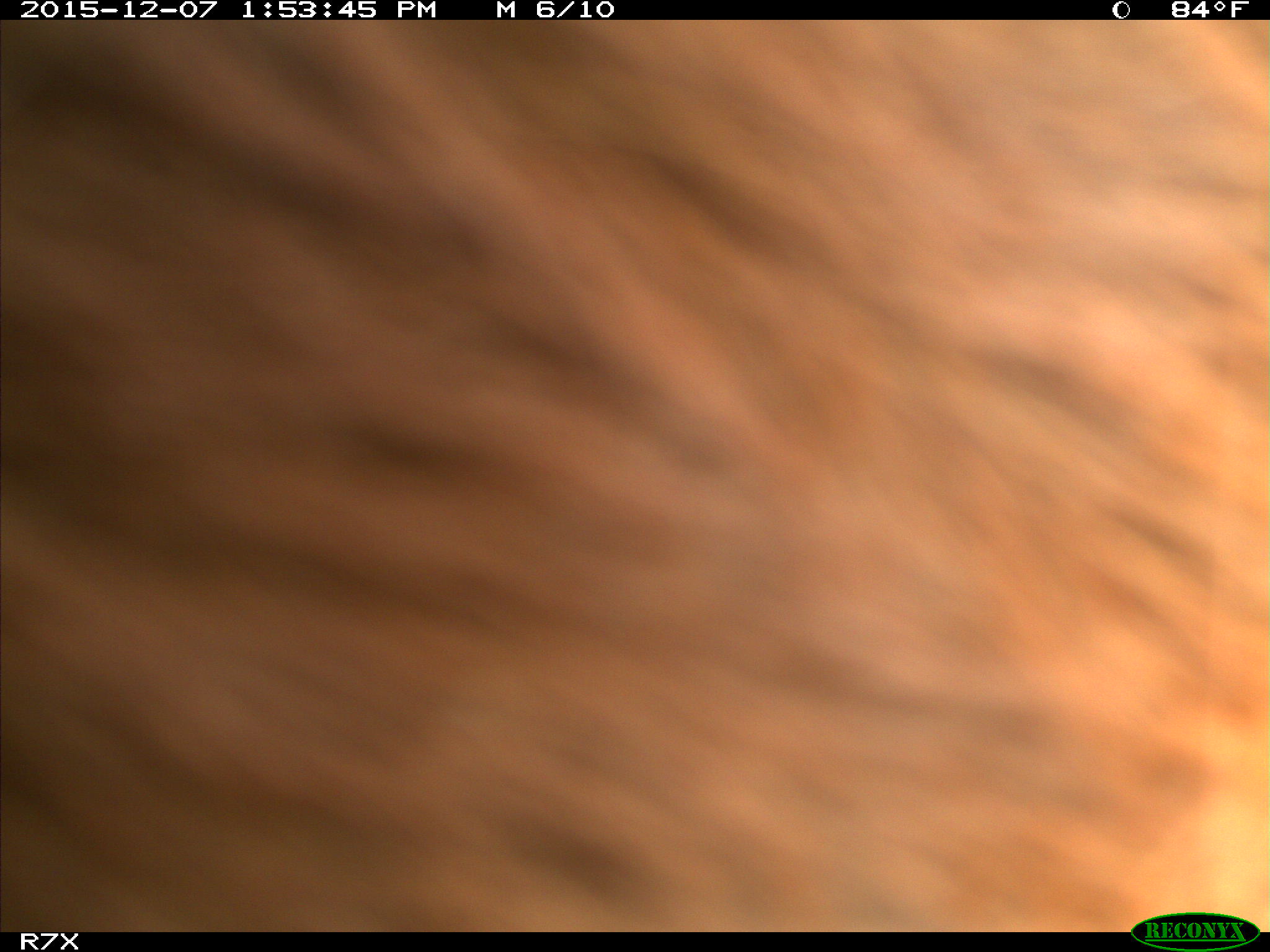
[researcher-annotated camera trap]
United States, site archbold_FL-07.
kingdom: Animalia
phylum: Chordata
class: Mammalia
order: Artiodactyla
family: Bovidae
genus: Bos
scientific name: Bos taurus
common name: domestic cow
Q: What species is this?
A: Bos taurus (domestic cow).